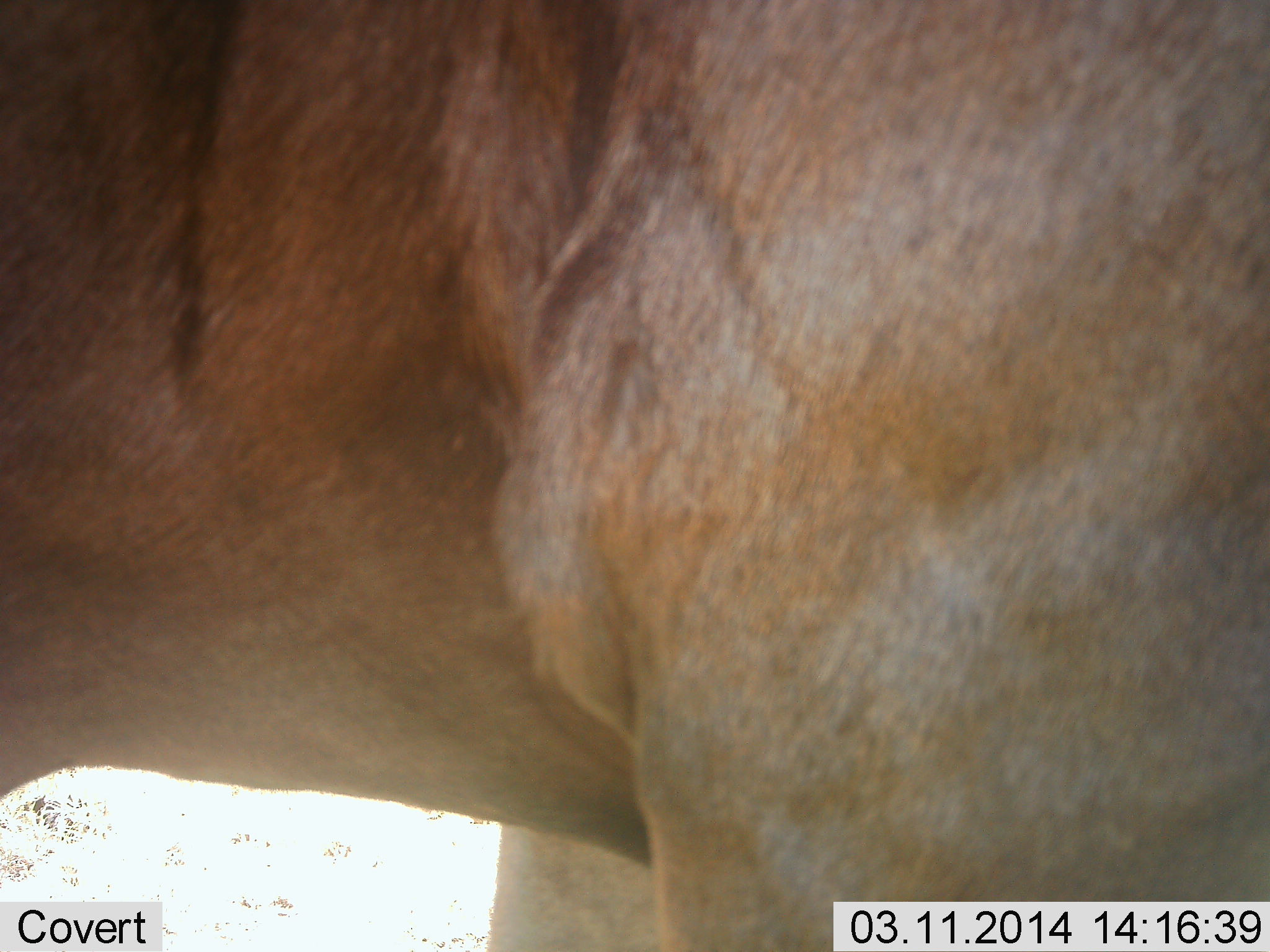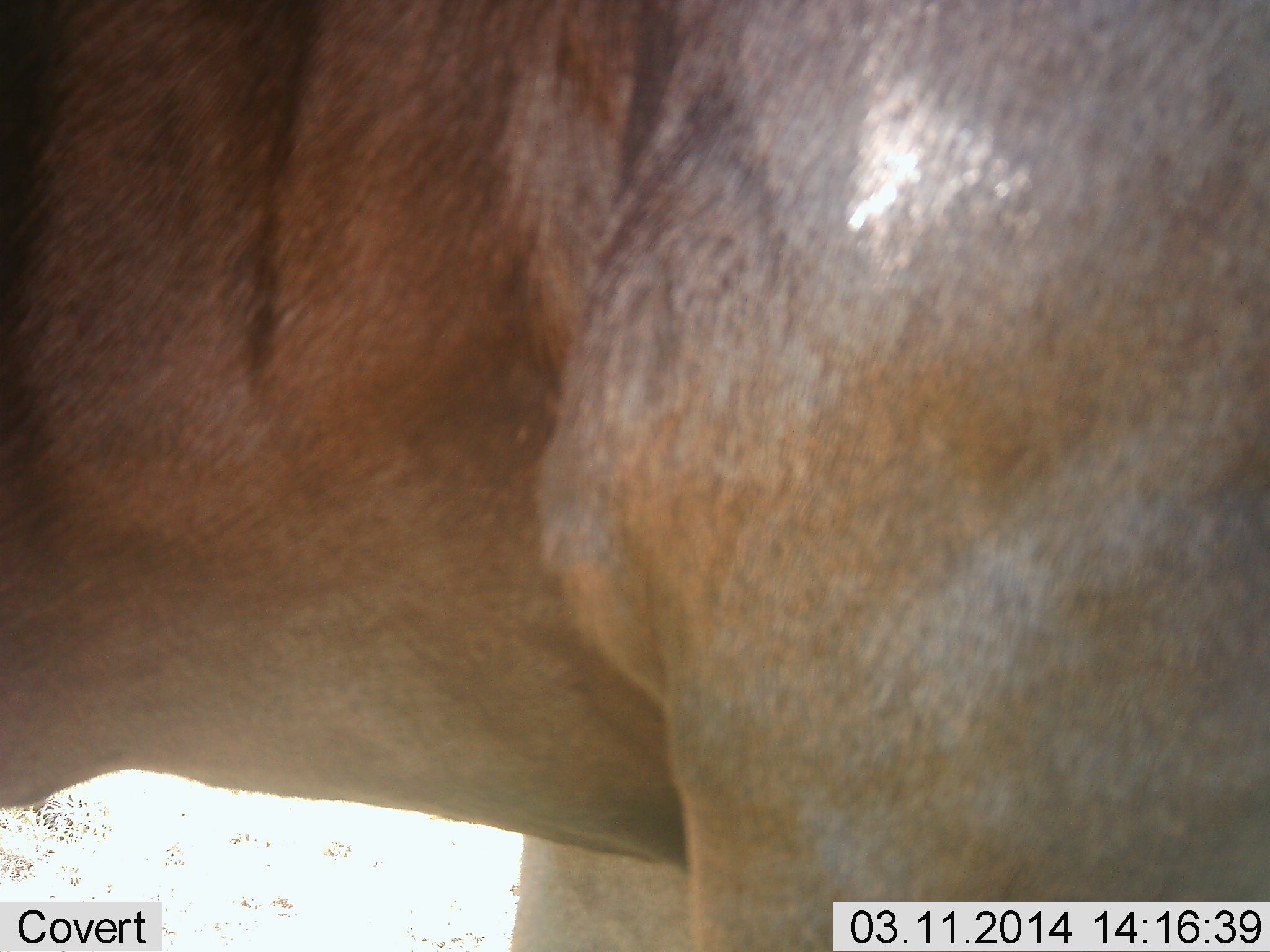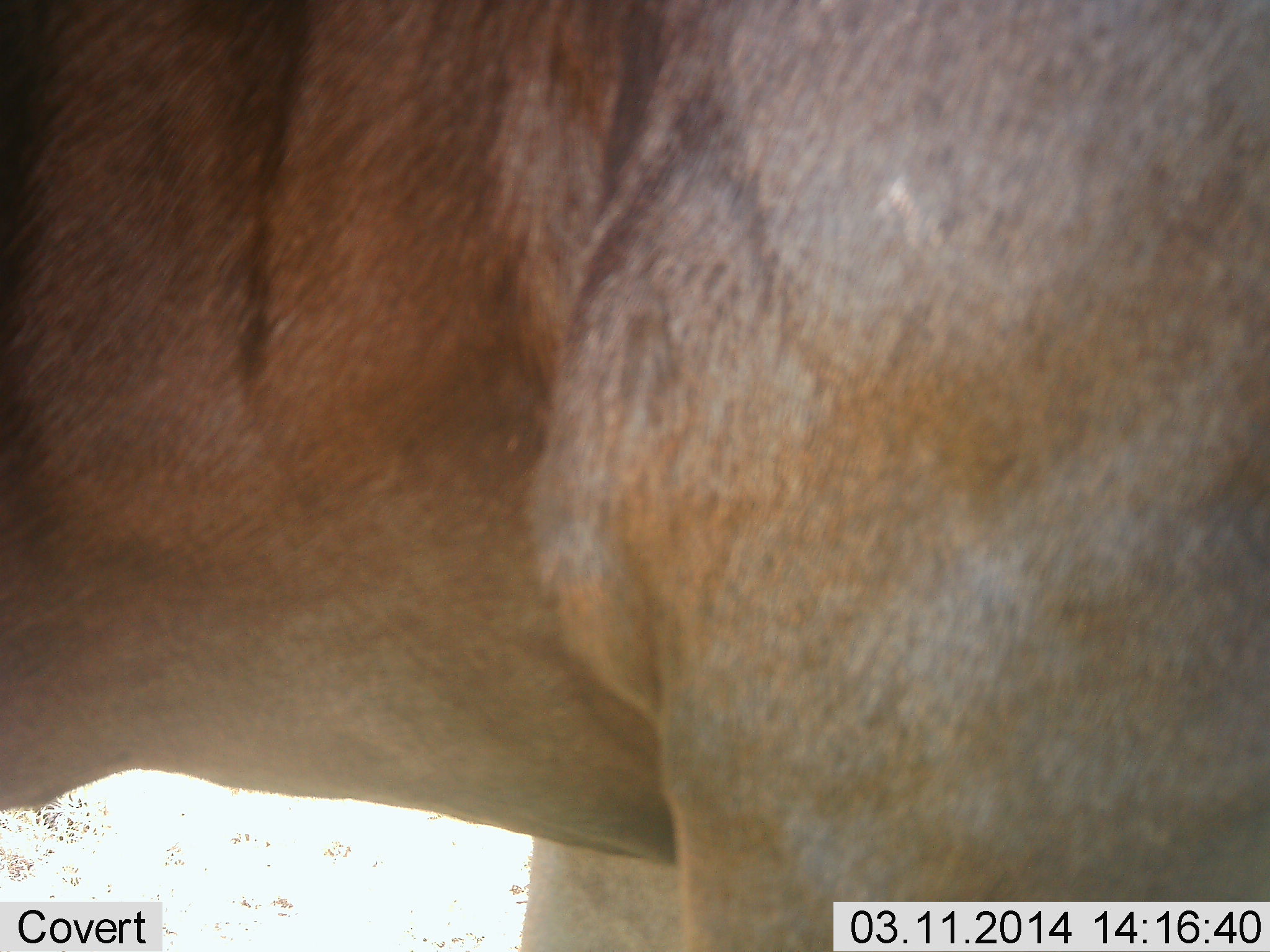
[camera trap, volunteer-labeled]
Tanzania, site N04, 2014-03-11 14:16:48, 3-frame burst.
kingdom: Animalia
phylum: Chordata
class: Mammalia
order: Artiodactyla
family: Bovidae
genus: Connochaetes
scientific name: Connochaetes taurinus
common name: blue wildebeest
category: wildebeest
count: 1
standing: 100%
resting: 0%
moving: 0%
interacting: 0%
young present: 0%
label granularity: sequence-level